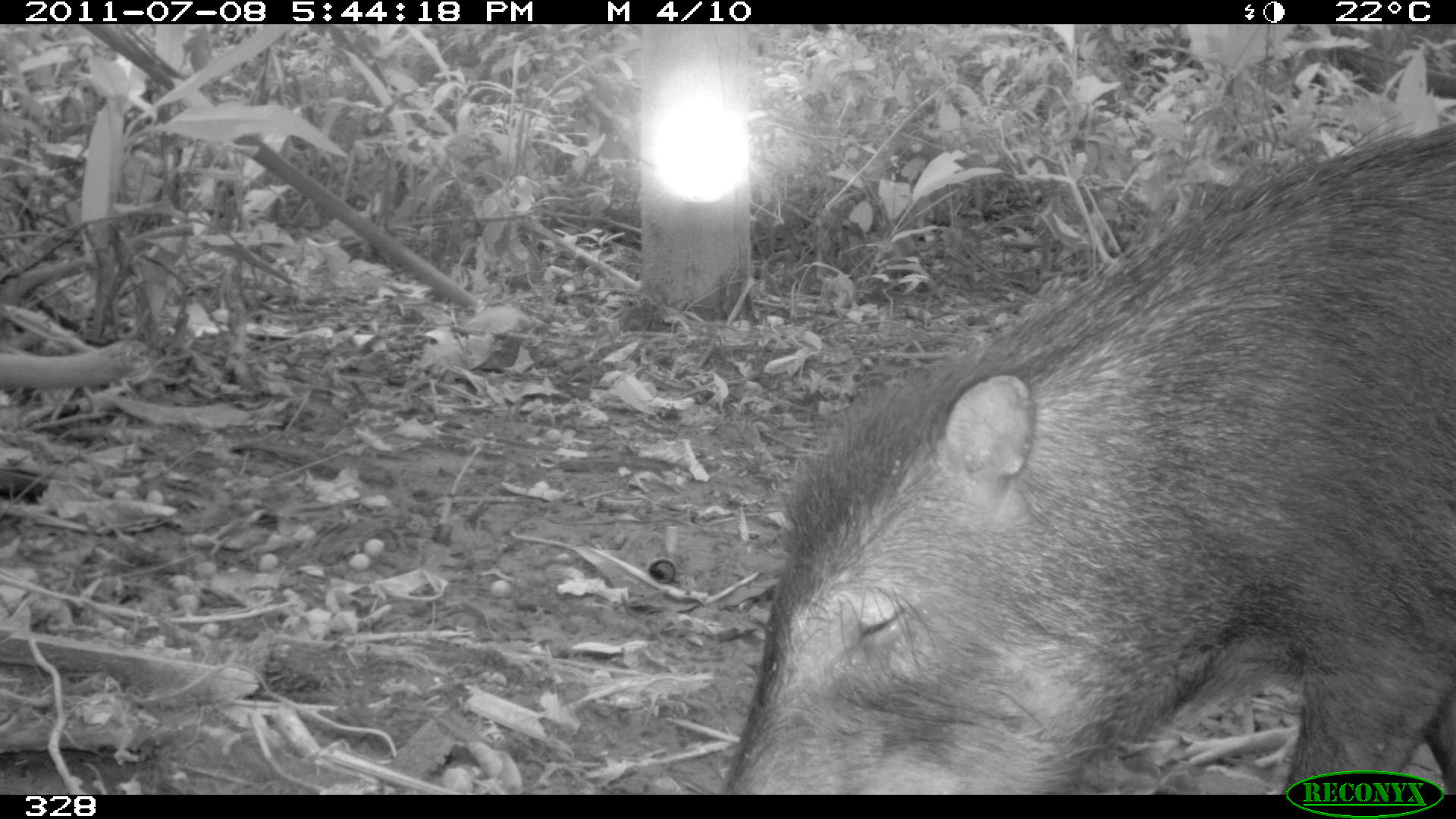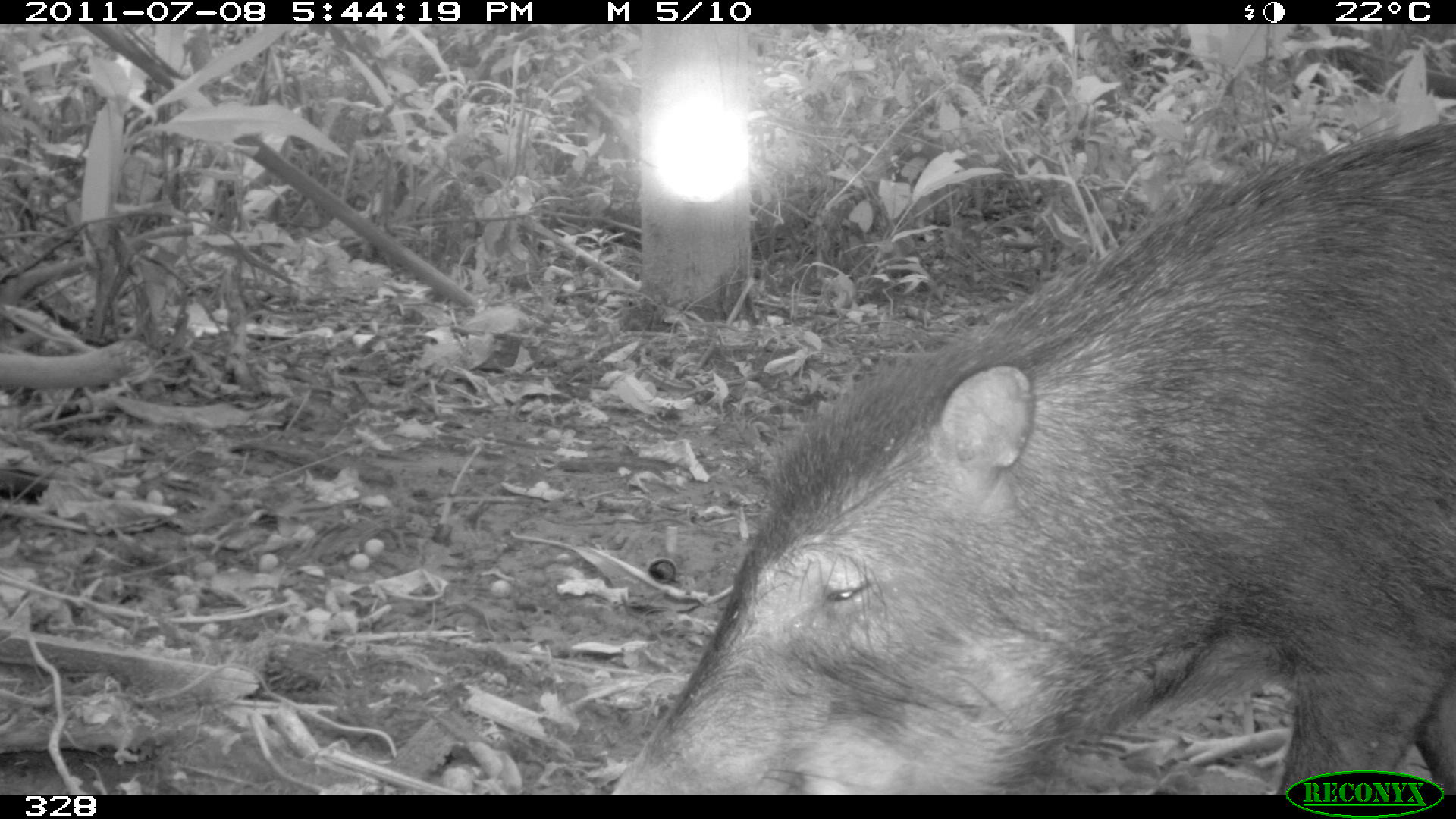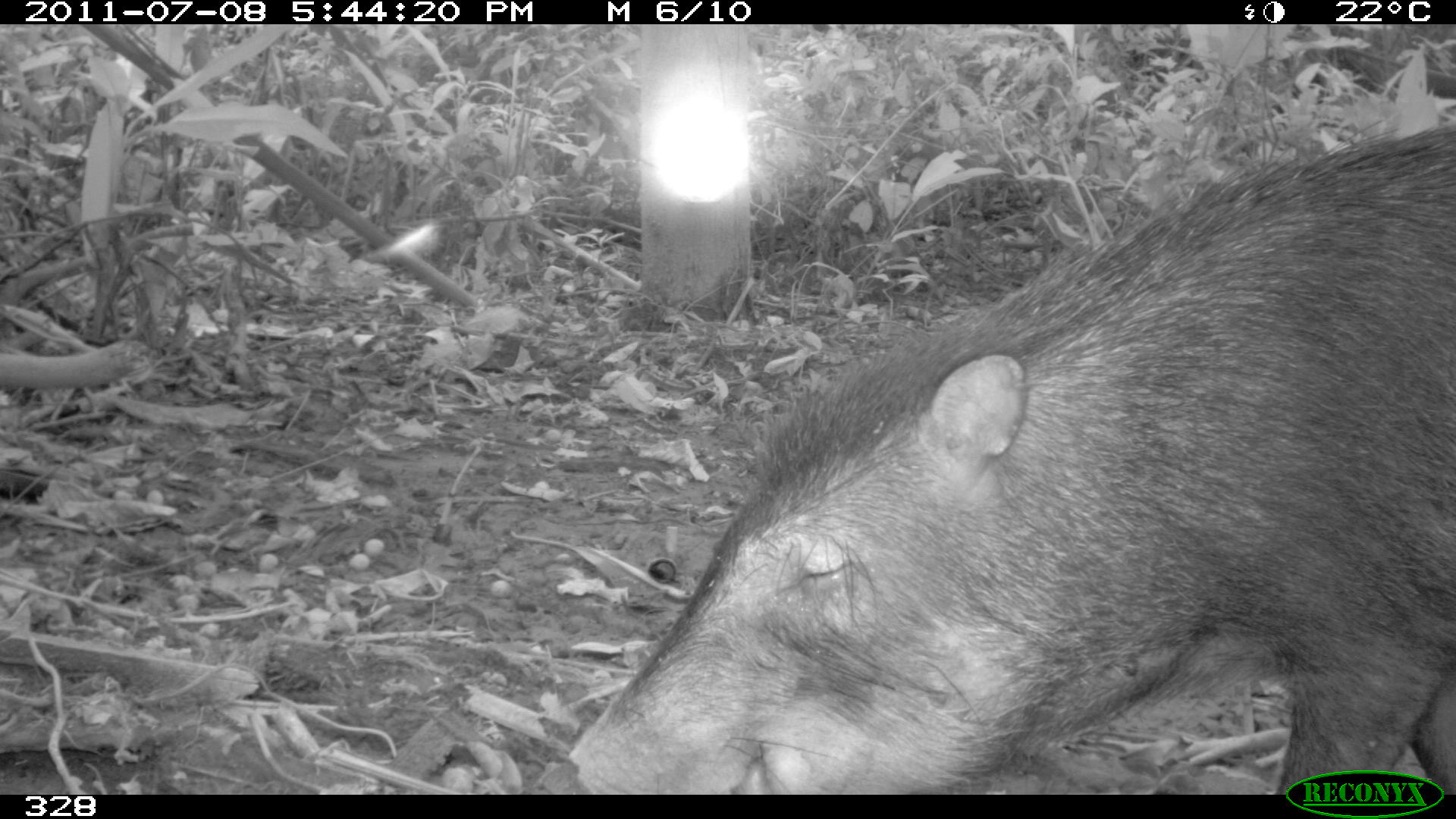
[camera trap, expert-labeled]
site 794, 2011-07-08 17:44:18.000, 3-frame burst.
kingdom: Animalia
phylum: Chordata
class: Mammalia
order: Artiodactyla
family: Tayassuidae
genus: Tayassu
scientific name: Tayassu pecari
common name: white-lipped peccary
Tayassu pecari (white-lipped peccary).